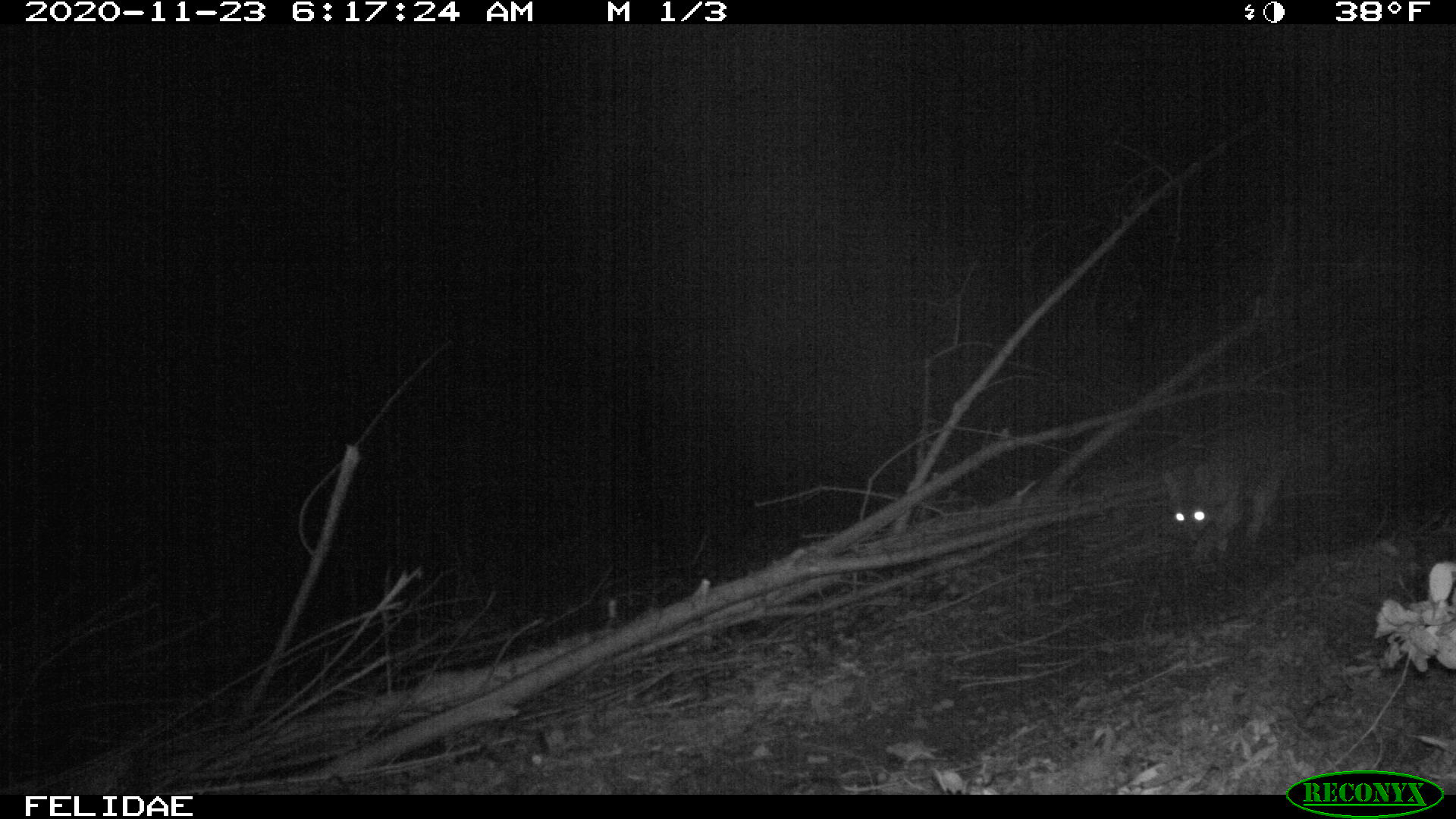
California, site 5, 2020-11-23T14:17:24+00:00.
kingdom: Animalia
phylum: Chordata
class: Mammalia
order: Carnivora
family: Canidae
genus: Urocyon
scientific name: Urocyon cinereoargenteus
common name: gray fox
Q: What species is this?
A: Gray fox (Urocyon cinereoargenteus).